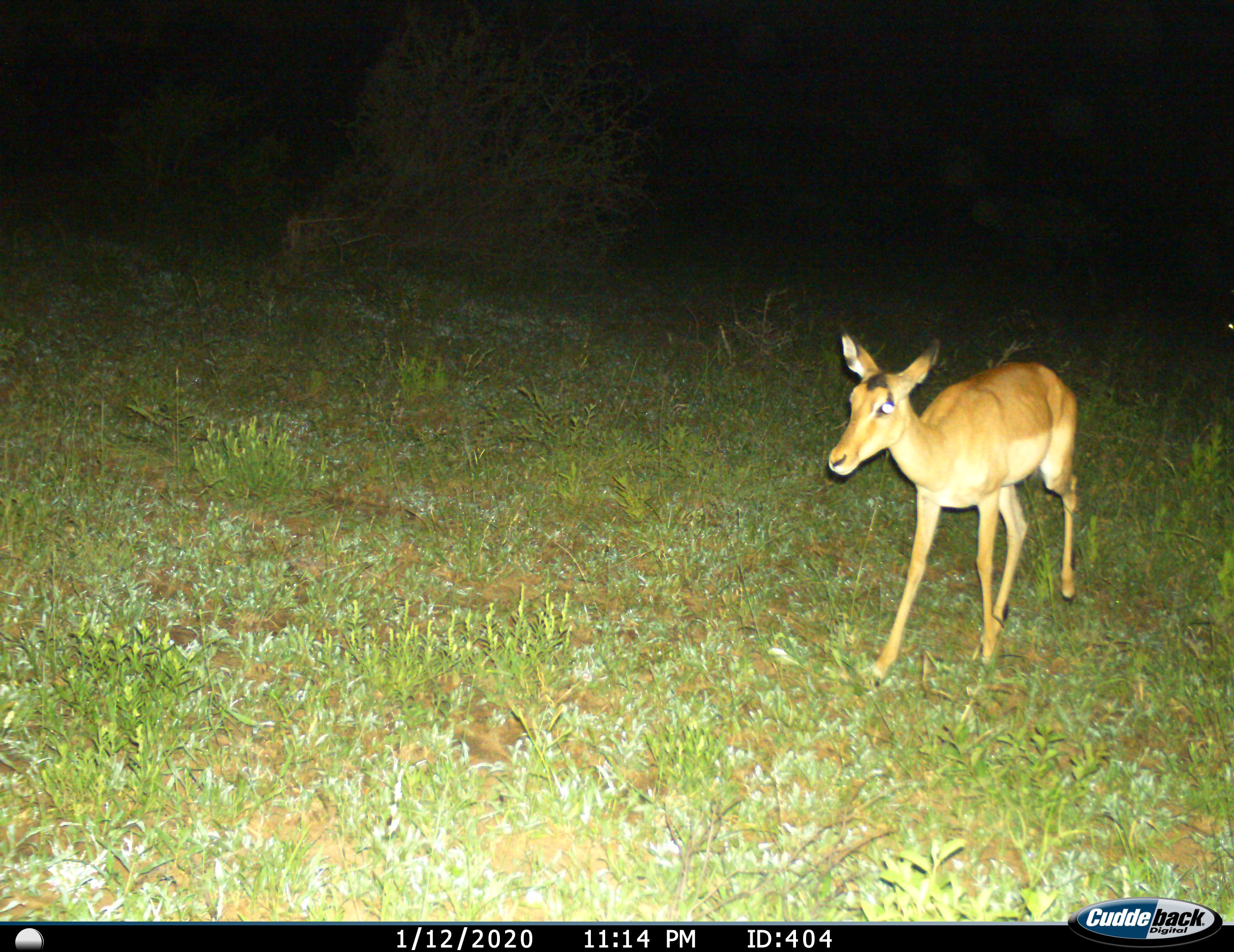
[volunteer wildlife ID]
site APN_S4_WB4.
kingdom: Animalia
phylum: Chordata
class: Mammalia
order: Artiodactyla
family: Bovidae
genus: Aepyceros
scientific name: Aepyceros melampus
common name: impala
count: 1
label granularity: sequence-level